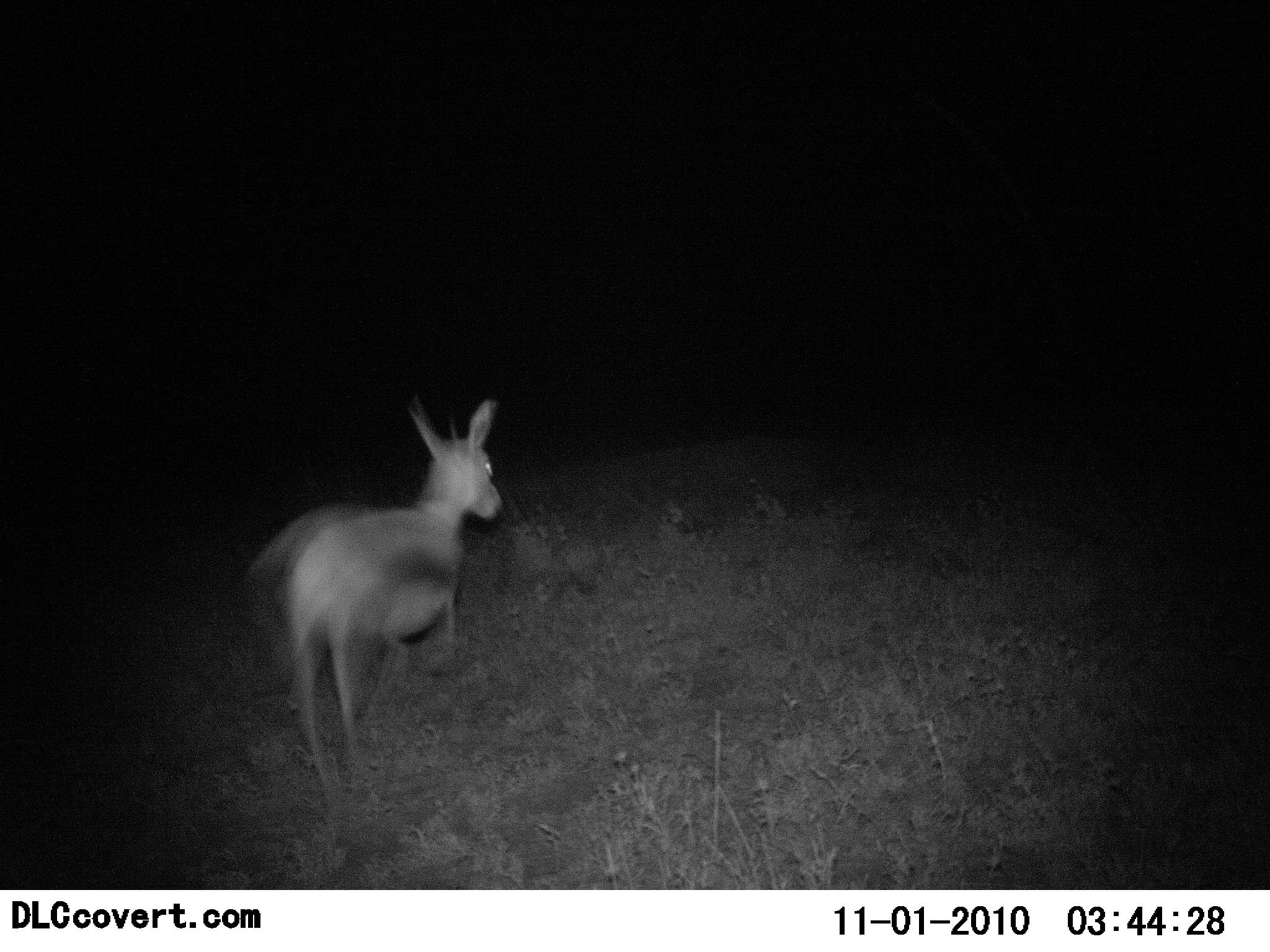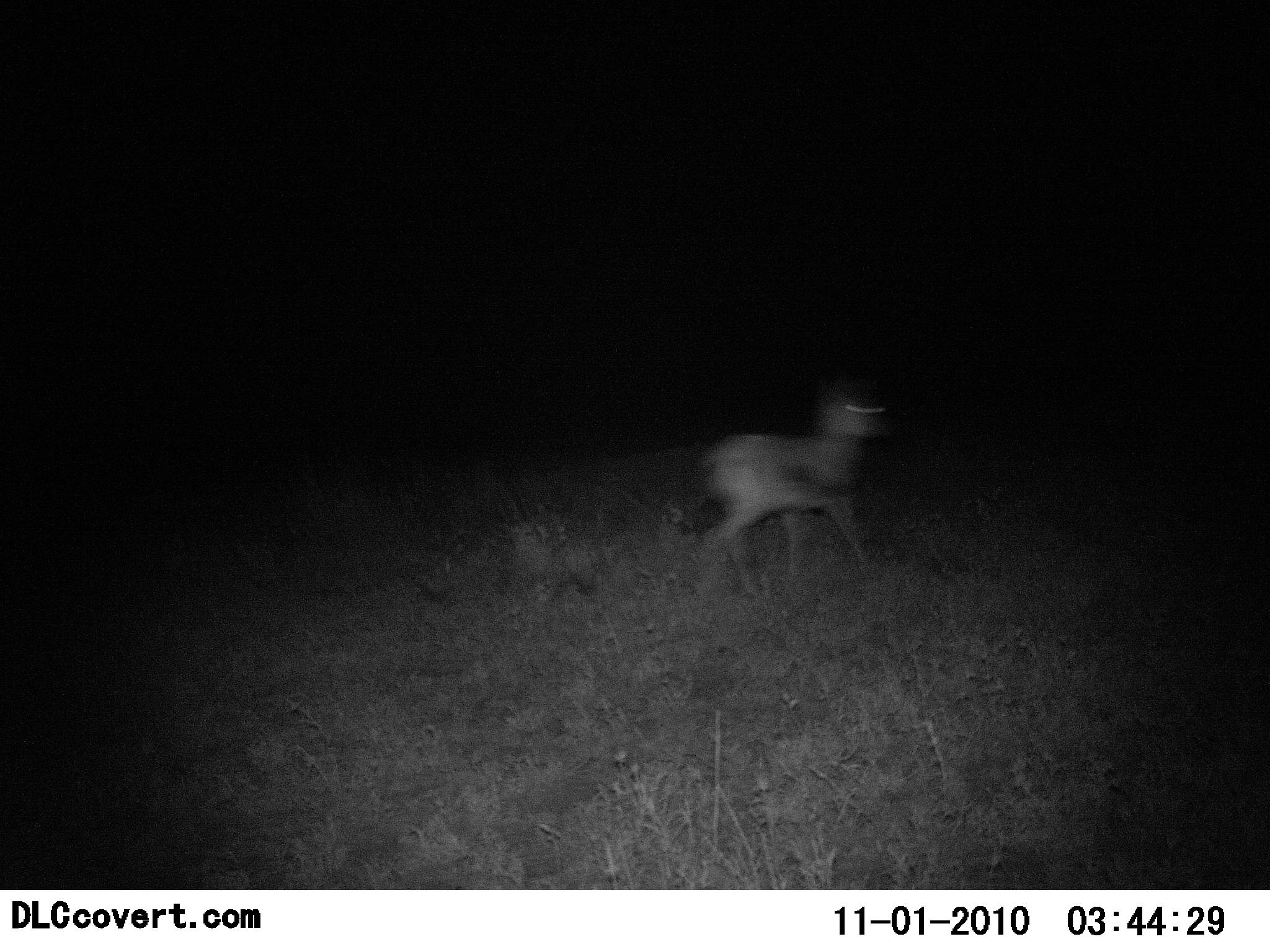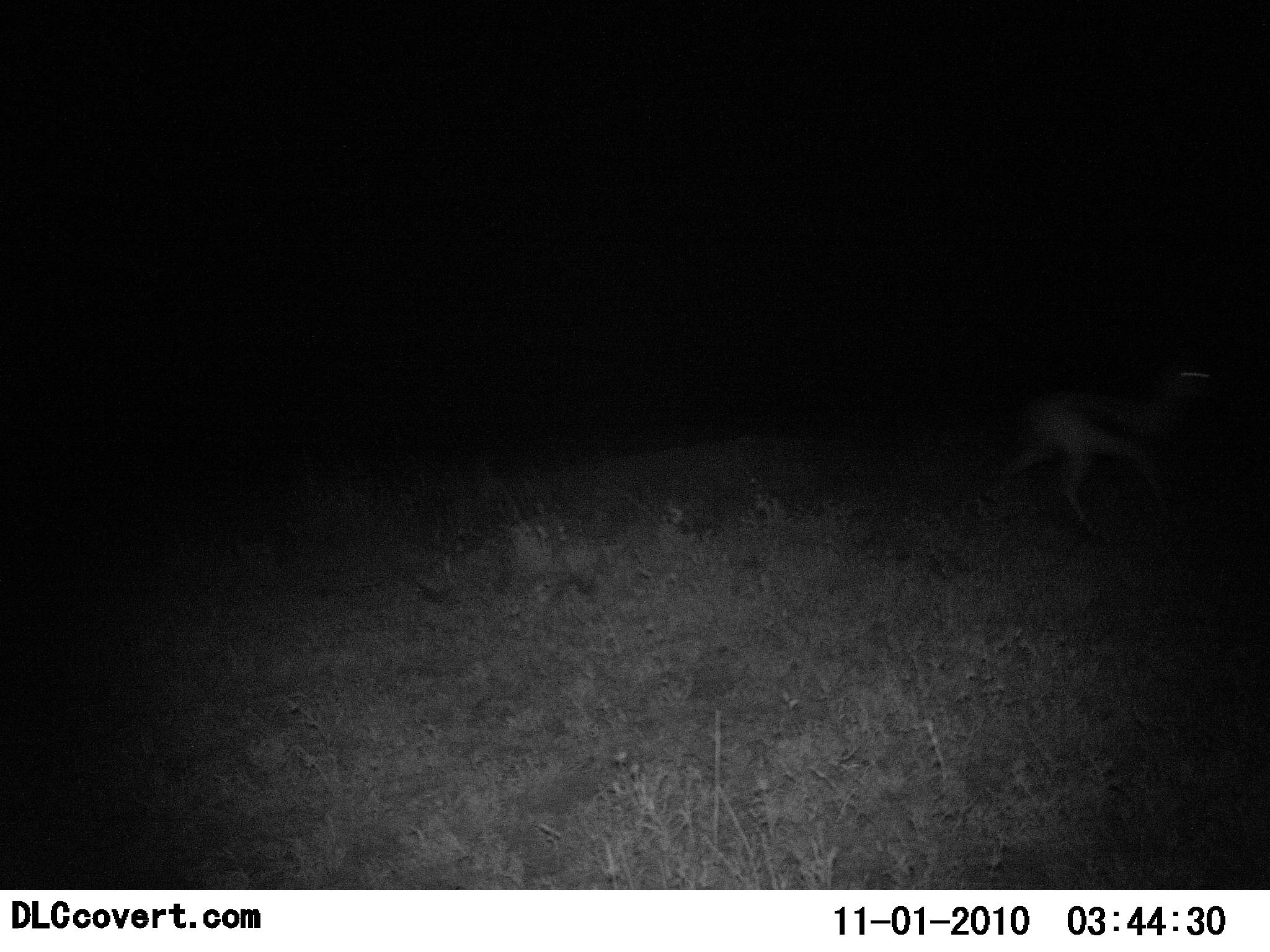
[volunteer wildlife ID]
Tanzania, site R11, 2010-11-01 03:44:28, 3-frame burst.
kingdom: Animalia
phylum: Chordata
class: Mammalia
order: Artiodactyla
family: Bovidae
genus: Eudorcas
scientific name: Eudorcas thomsonii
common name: thomson's gazelle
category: gazellethomsons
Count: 1.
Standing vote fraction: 0%.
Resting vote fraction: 0%.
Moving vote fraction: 100%.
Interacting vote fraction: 0%.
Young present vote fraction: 0%.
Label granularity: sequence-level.